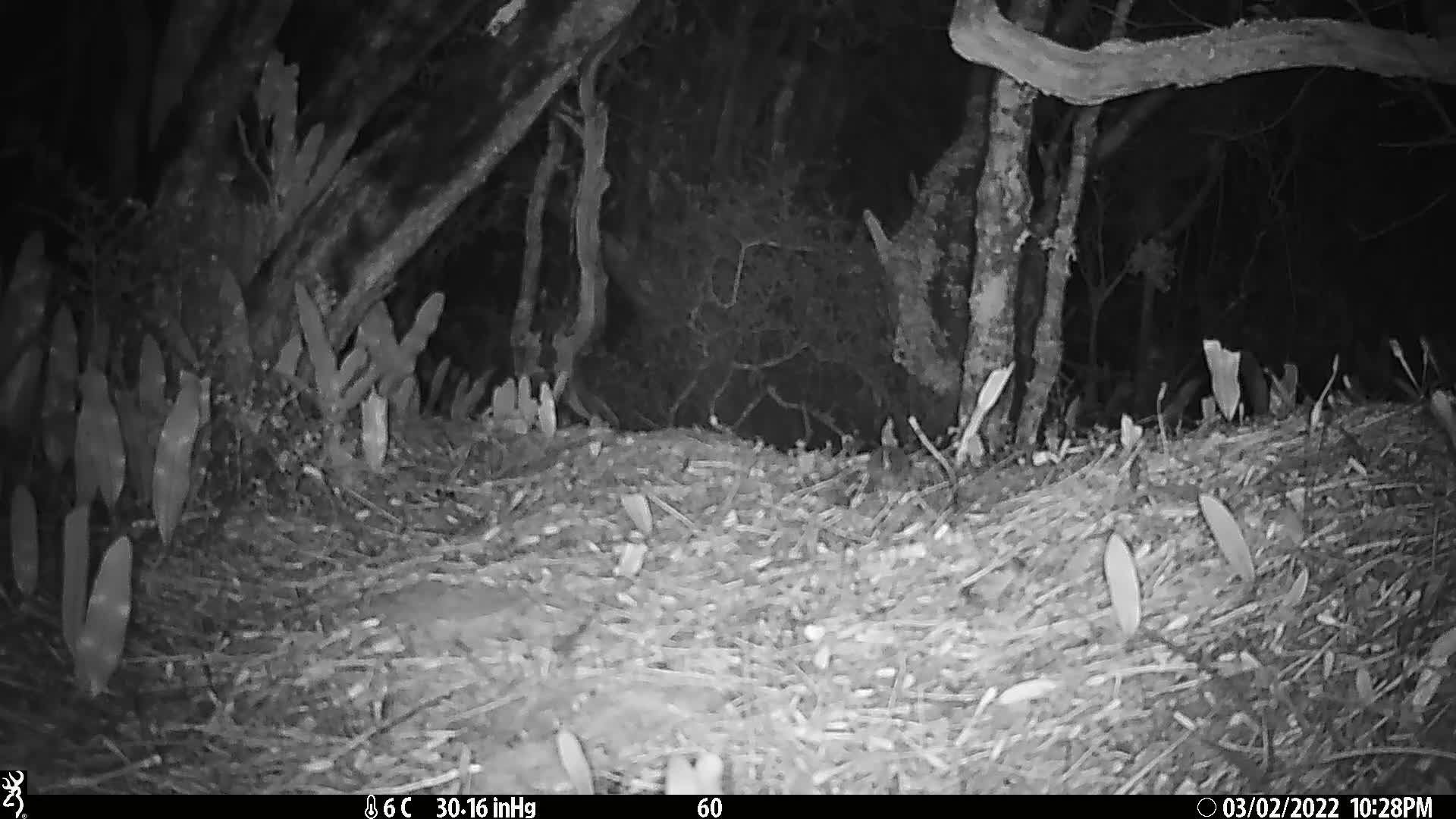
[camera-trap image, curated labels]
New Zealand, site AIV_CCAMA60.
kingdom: Animalia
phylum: Chordata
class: Mammalia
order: Rodentia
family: Muridae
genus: Mus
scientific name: Mus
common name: mouse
Mouse (Mus).